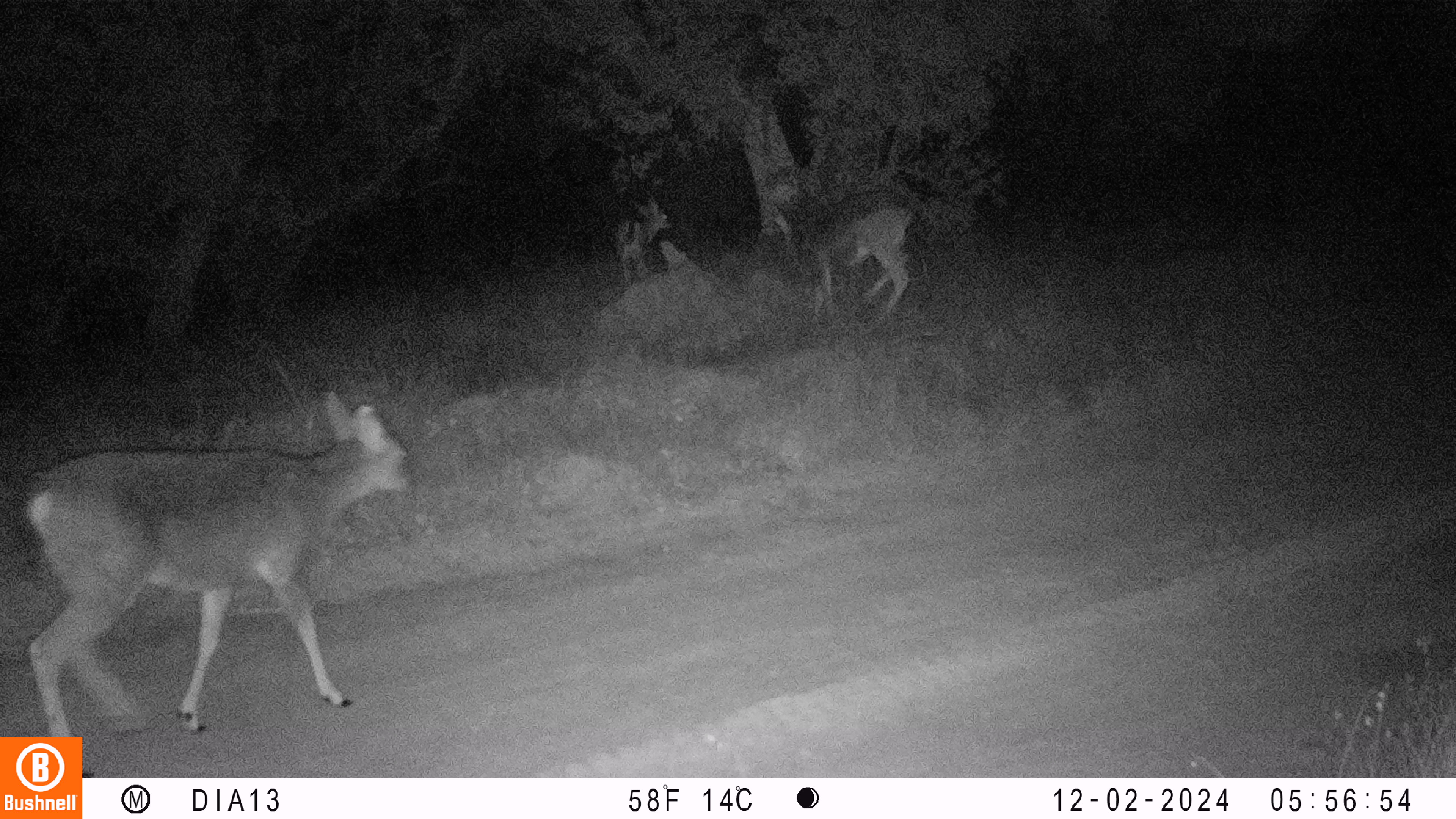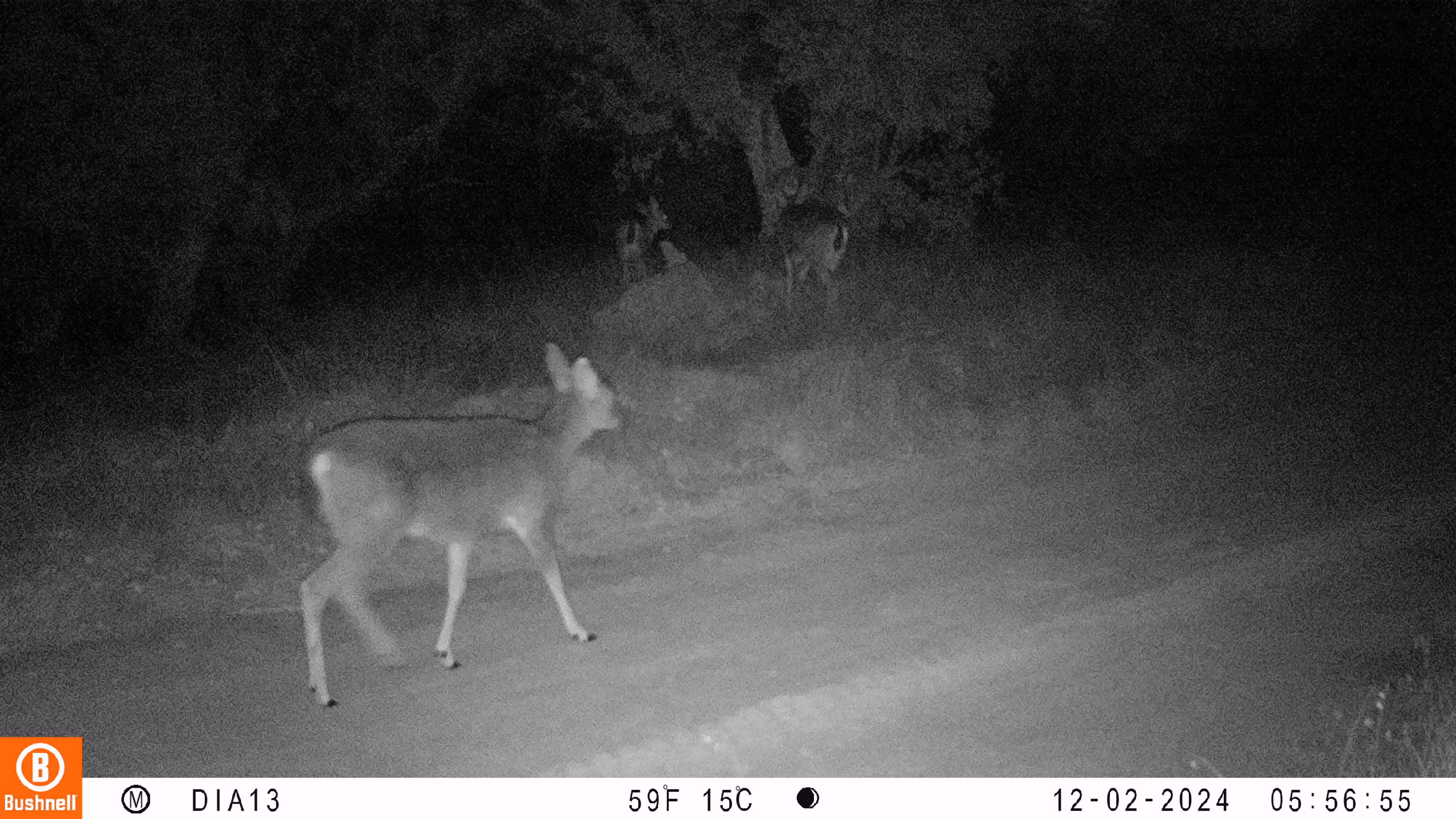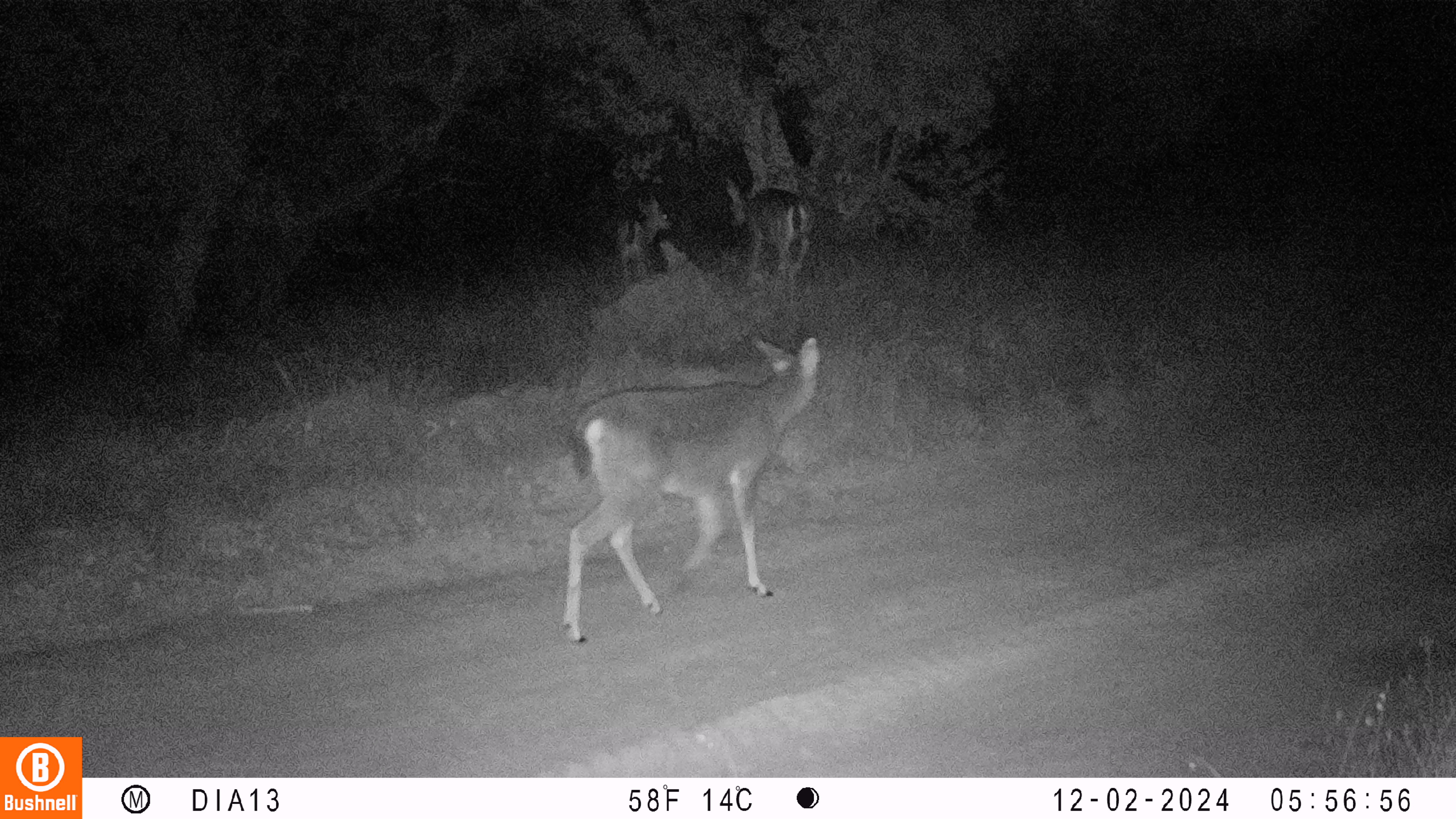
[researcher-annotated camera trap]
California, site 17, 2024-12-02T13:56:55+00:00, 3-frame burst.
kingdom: Animalia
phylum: Chordata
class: Mammalia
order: Artiodactyla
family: Cervidae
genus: Odocoileus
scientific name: Odocoileus hemionus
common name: mule deer